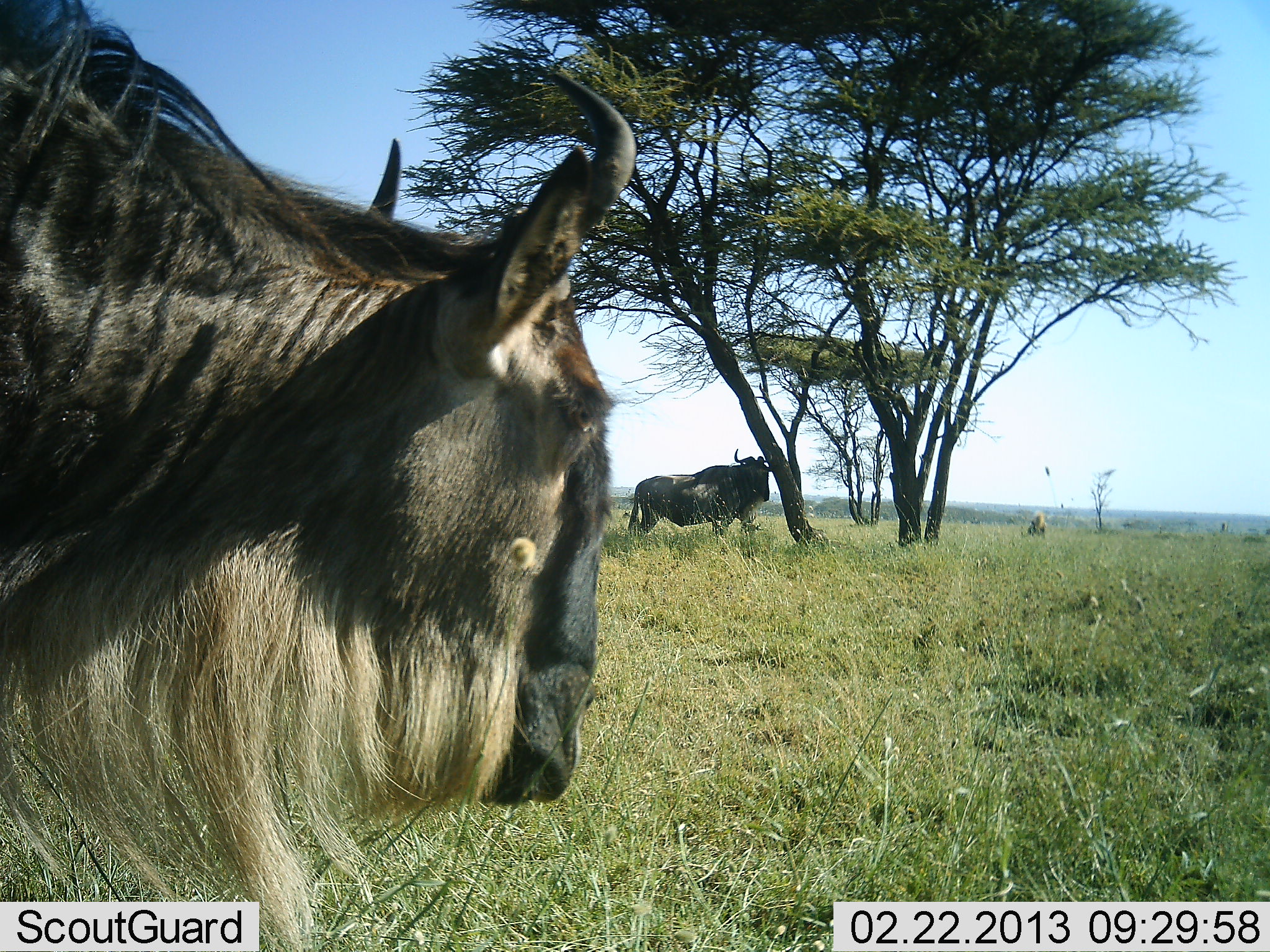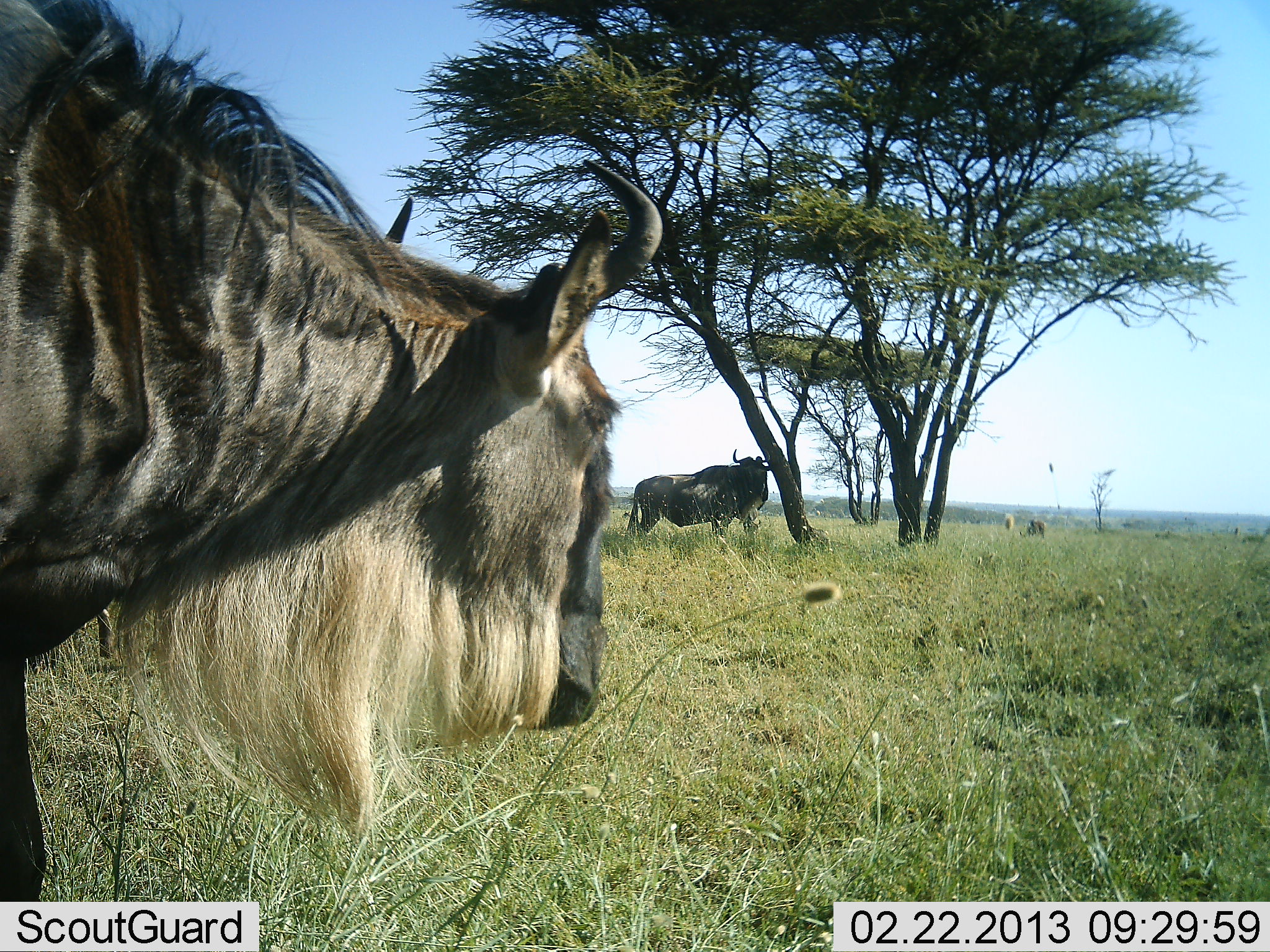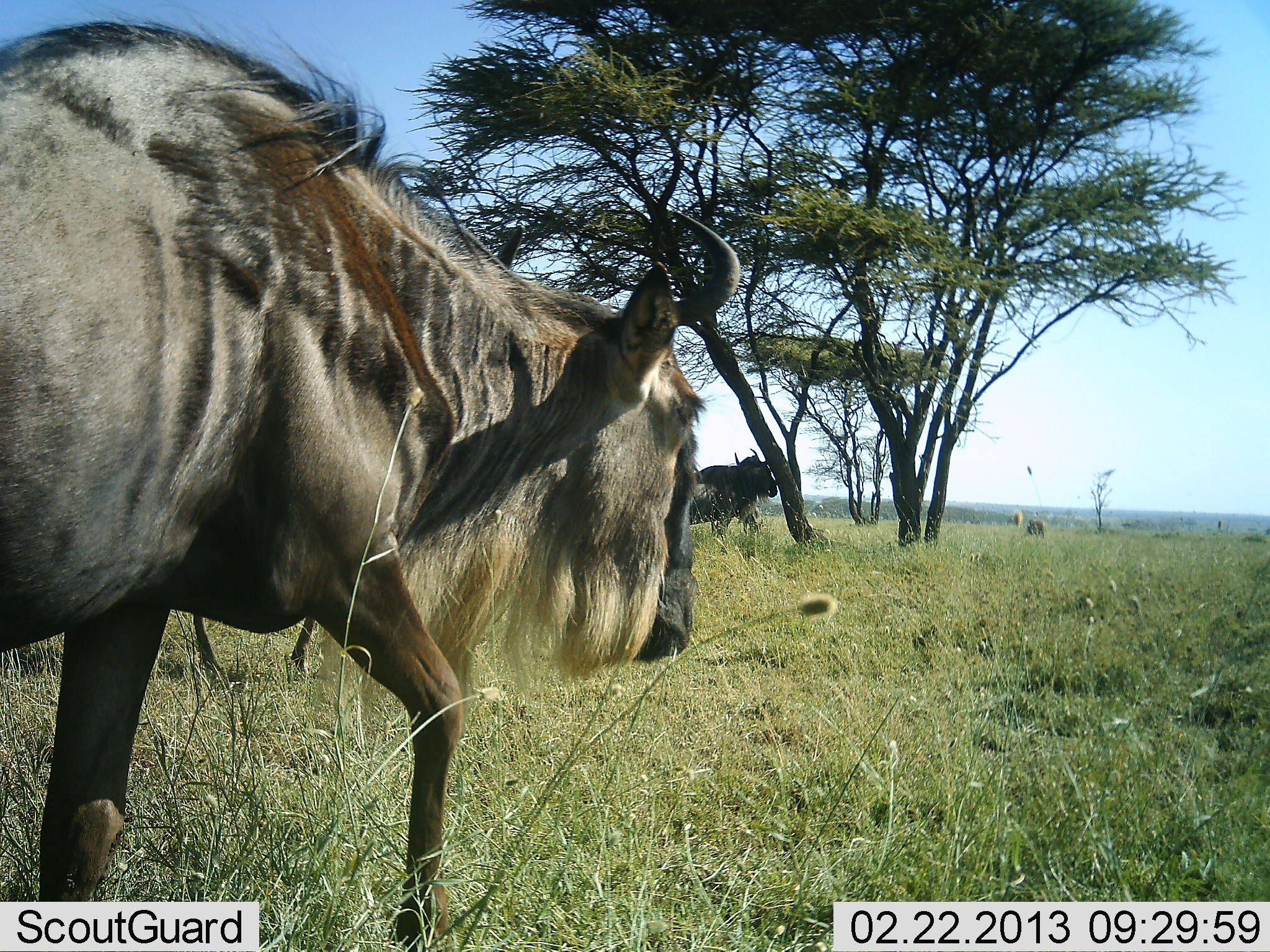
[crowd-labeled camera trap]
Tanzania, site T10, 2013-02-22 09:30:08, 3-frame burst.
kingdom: Animalia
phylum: Chordata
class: Mammalia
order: Artiodactyla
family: Bovidae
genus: Connochaetes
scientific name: Connochaetes taurinus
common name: blue wildebeest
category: wildebeest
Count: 2.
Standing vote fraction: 71%.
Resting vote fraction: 6%.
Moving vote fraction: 79%.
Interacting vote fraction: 3%.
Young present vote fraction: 0%.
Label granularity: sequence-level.